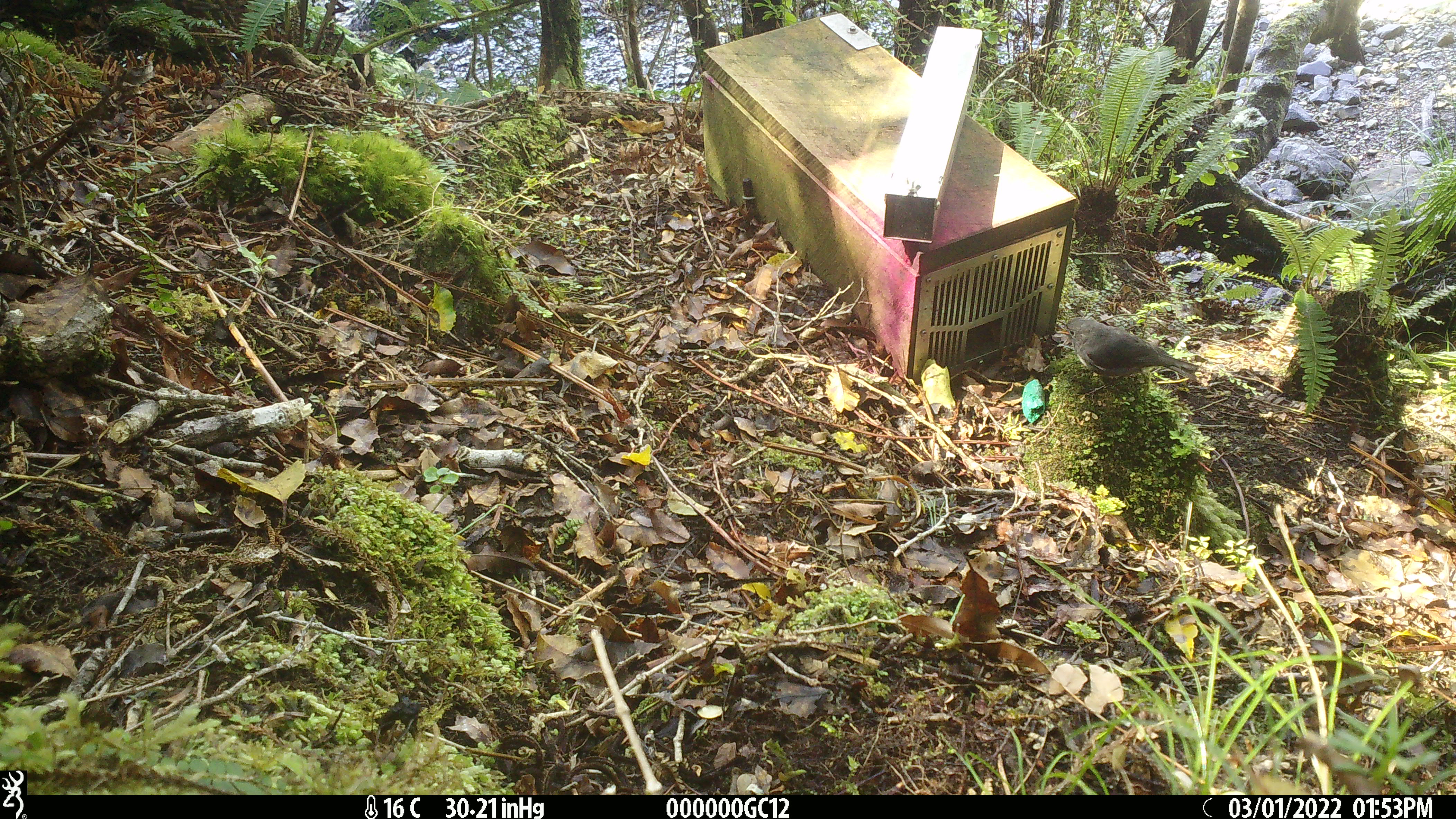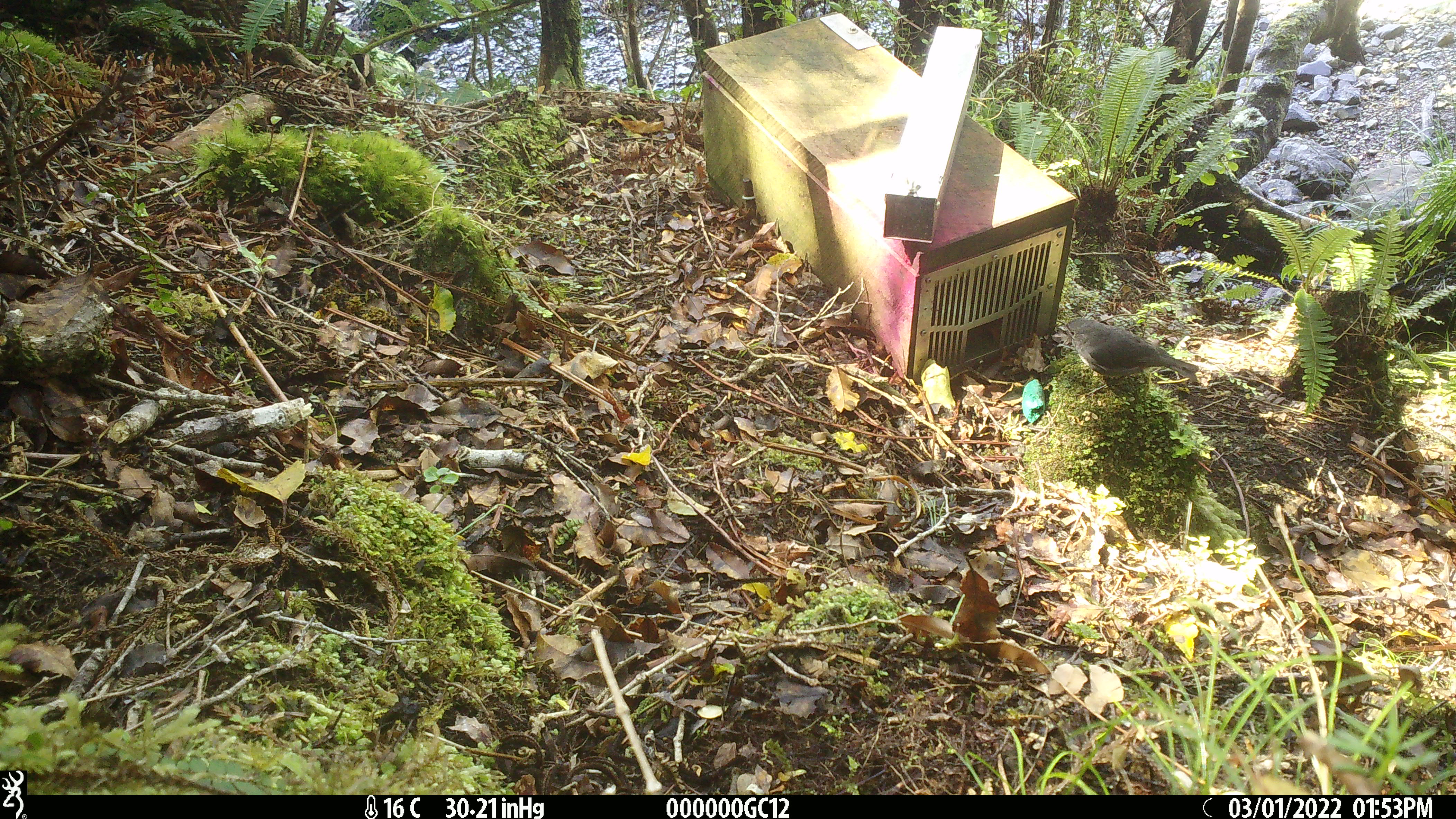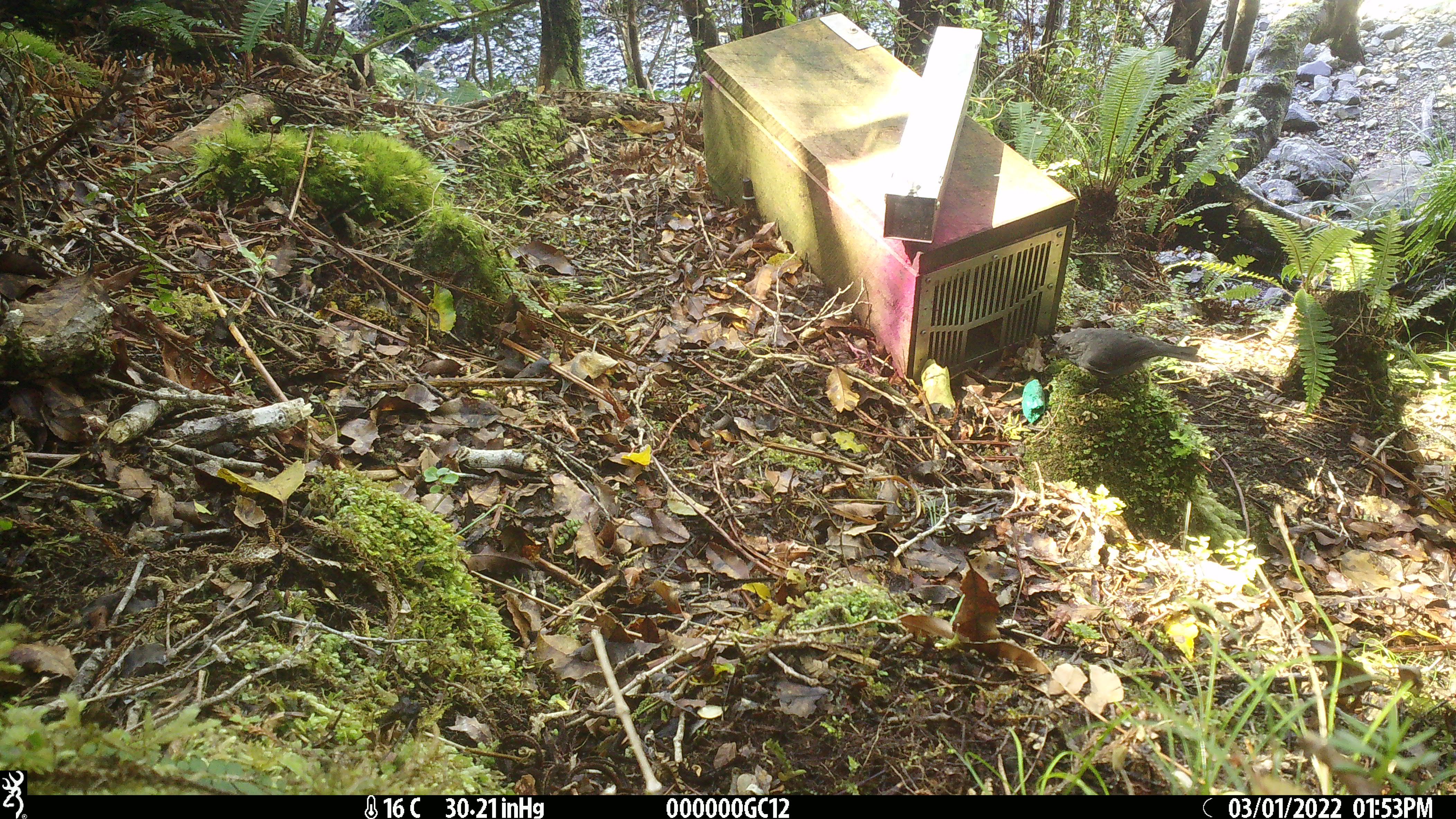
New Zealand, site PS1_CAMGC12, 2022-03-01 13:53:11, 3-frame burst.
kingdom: Animalia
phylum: Chordata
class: Aves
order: Passeriformes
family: Petroicidae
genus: Petroica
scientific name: Petroica australis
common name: new zealand robin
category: robin